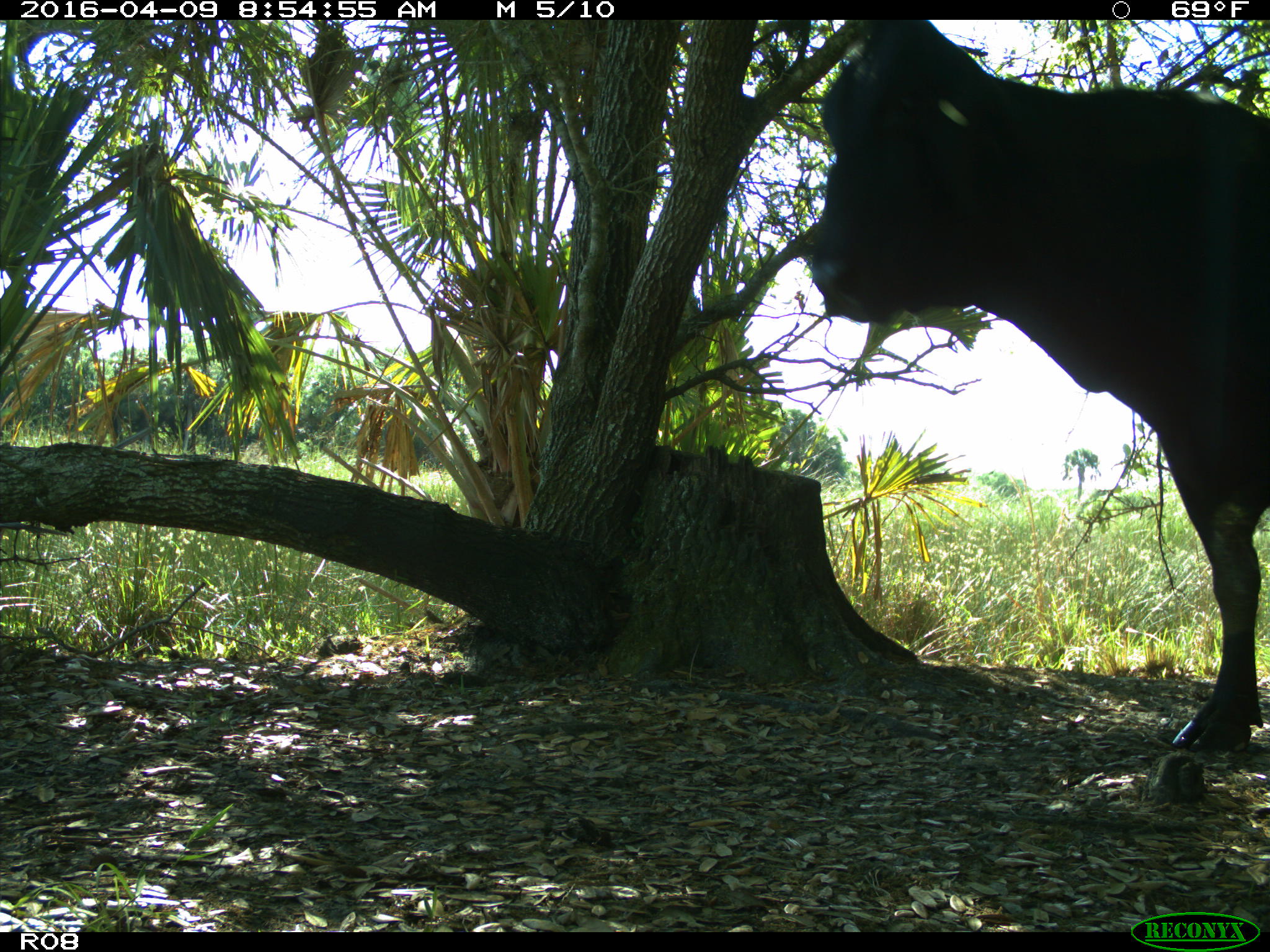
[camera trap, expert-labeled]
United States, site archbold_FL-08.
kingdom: Animalia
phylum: Chordata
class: Mammalia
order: Artiodactyla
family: Bovidae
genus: Bos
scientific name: Bos taurus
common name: domestic cow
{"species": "Bos taurus (domestic cow)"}